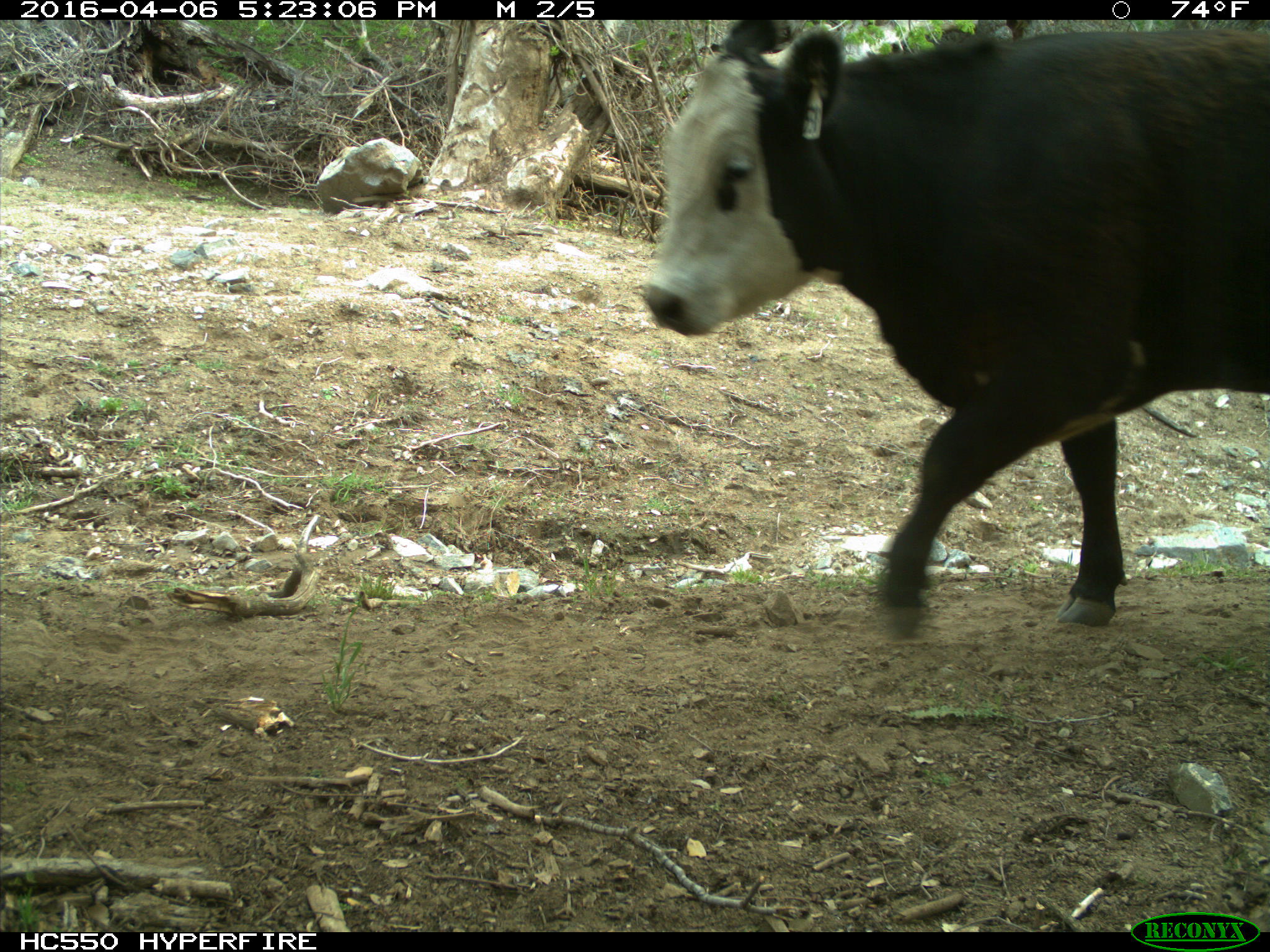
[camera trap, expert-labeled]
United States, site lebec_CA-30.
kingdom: Animalia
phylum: Chordata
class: Mammalia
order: Artiodactyla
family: Bovidae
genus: Bos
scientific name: Bos taurus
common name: domestic cow